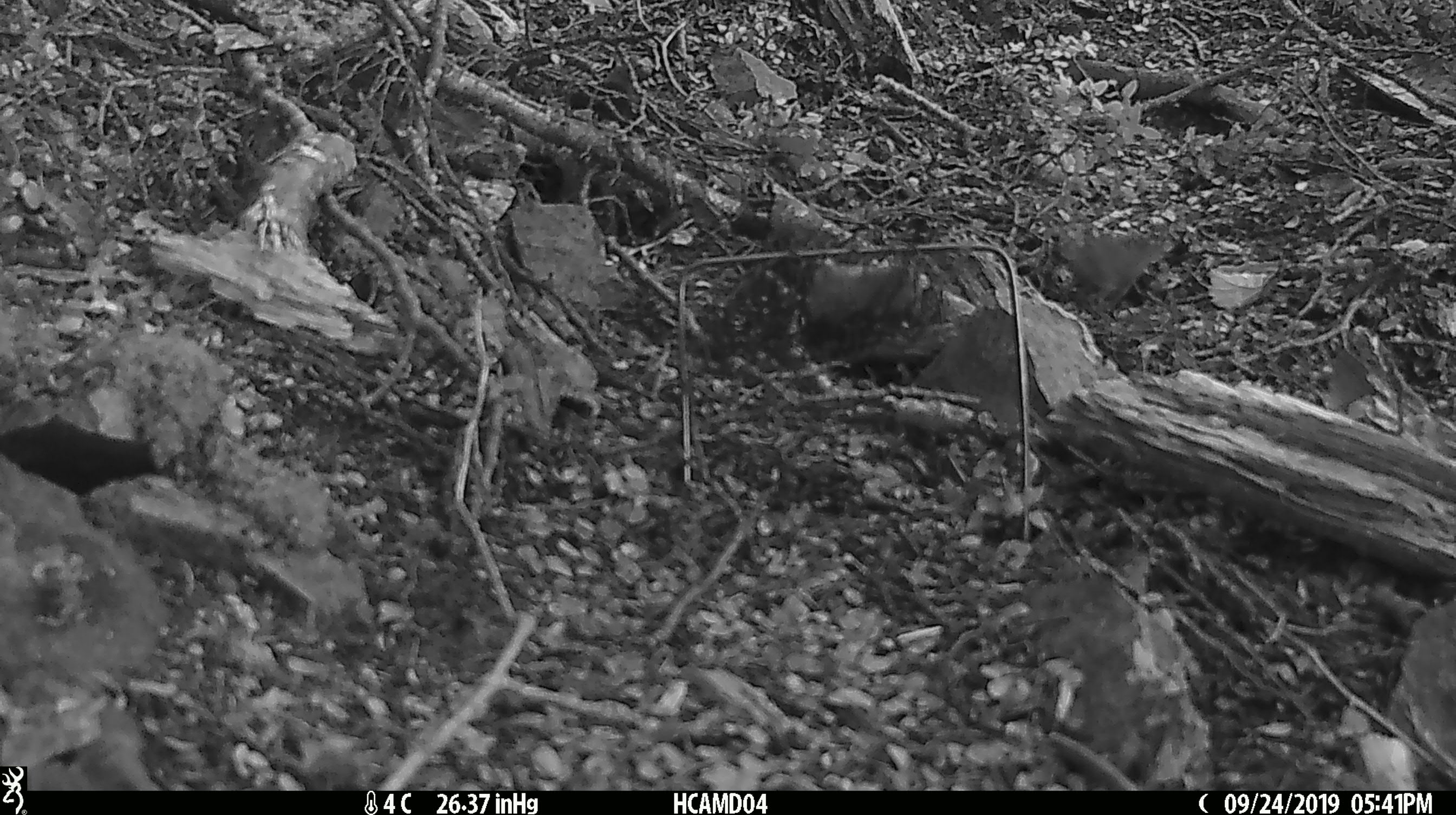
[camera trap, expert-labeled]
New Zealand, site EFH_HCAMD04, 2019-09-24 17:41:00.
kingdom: Animalia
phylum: Chordata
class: Mammalia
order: Rodentia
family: Muridae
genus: Mus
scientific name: Mus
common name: mouse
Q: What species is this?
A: Mouse (Mus).